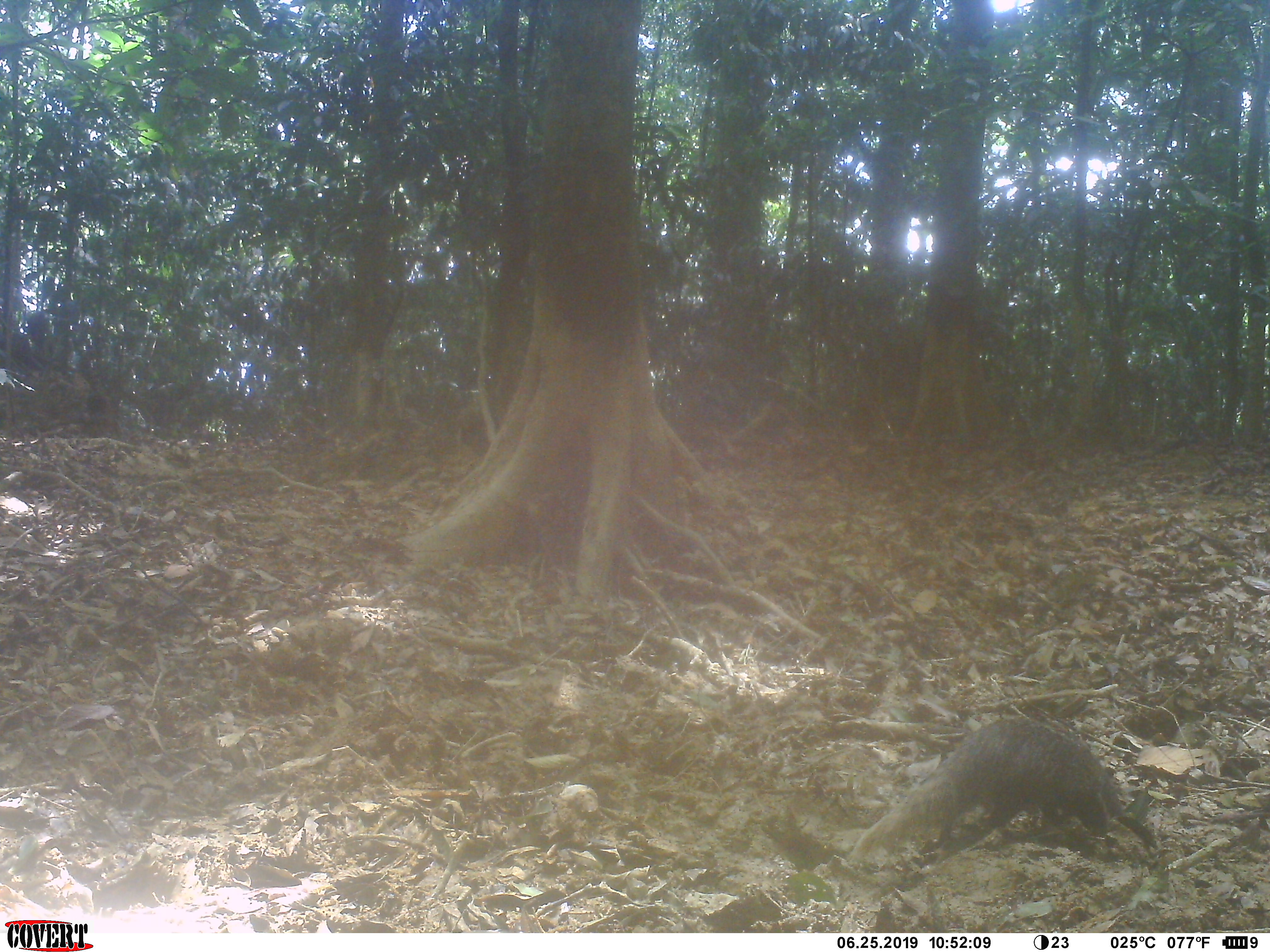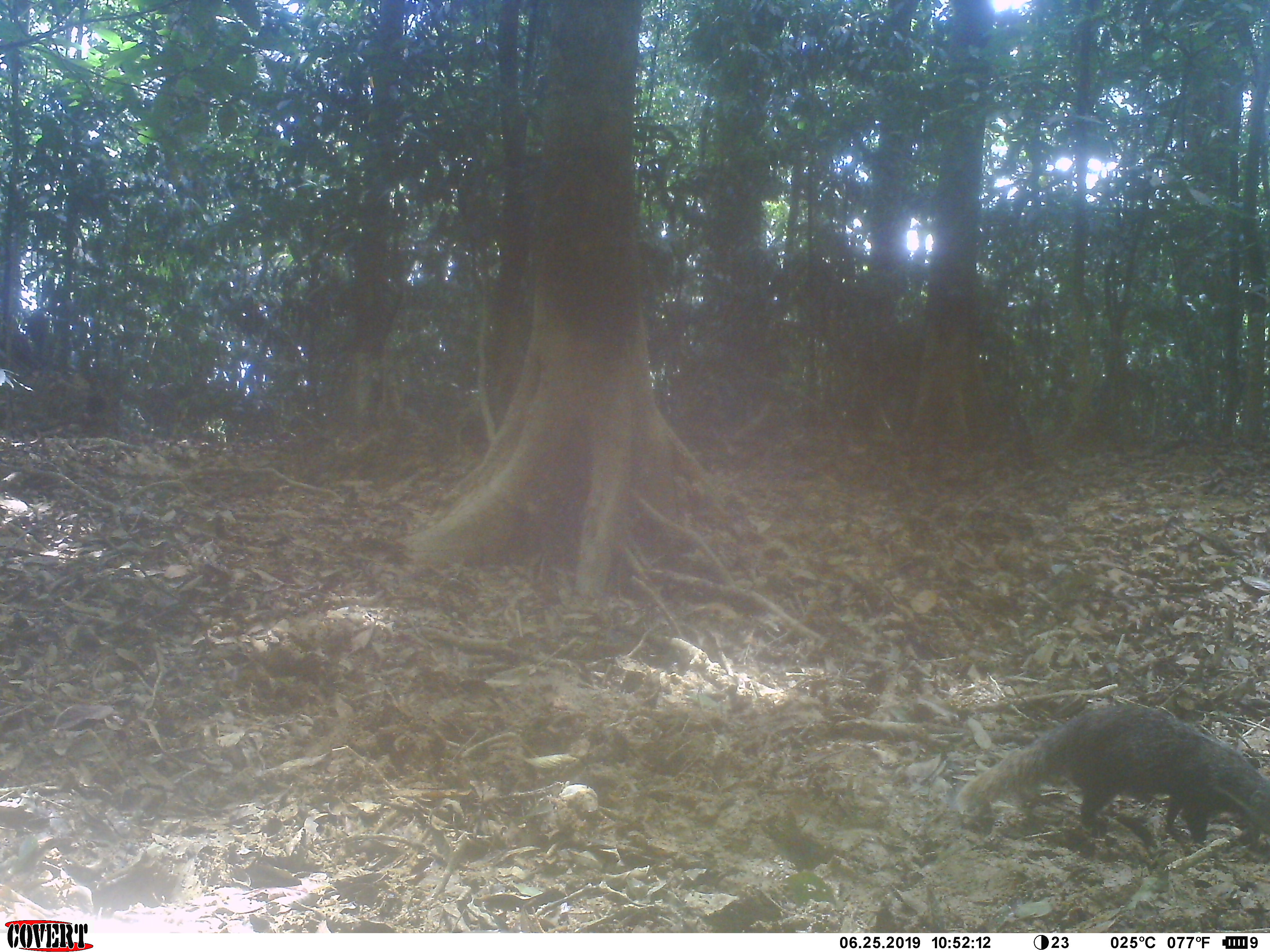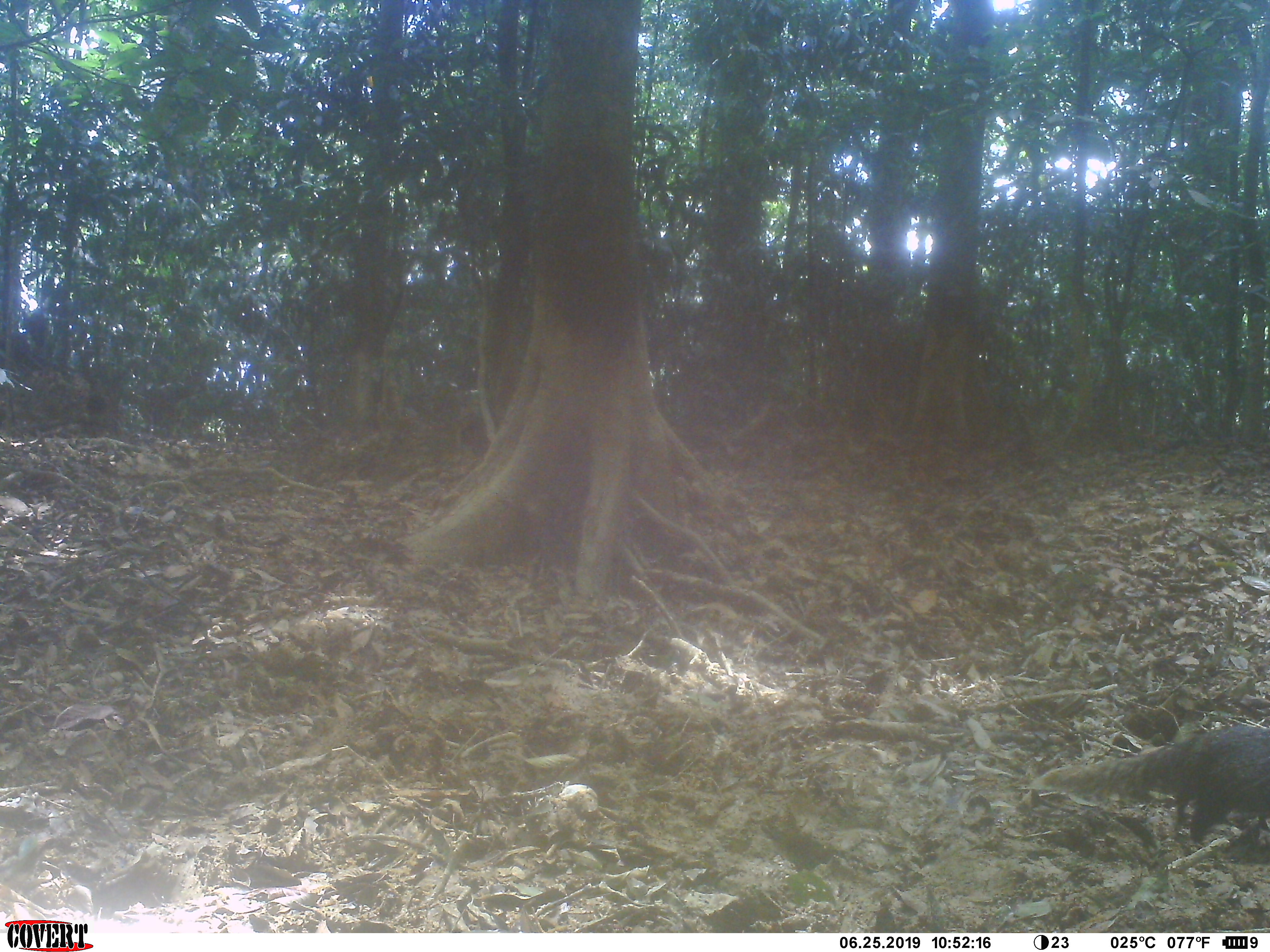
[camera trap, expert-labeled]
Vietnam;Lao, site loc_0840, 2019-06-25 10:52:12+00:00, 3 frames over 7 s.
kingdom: Animalia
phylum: Chordata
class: Mammalia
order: Carnivora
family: Herpestidae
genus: Urva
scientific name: Urva urva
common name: crab-eating mongoose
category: crab eating mongoose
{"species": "crab eating mongoose (crab-eating mongoose) (Urva urva)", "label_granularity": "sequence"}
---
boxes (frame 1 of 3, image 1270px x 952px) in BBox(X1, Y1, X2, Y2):
crab eating mongoose: BBox(847, 718, 1126, 862)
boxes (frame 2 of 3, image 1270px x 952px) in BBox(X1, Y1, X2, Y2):
crab eating mongoose: BBox(955, 701, 1267, 843)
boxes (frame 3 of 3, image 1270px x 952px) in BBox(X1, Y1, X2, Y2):
crab eating mongoose: BBox(1027, 724, 1268, 844)